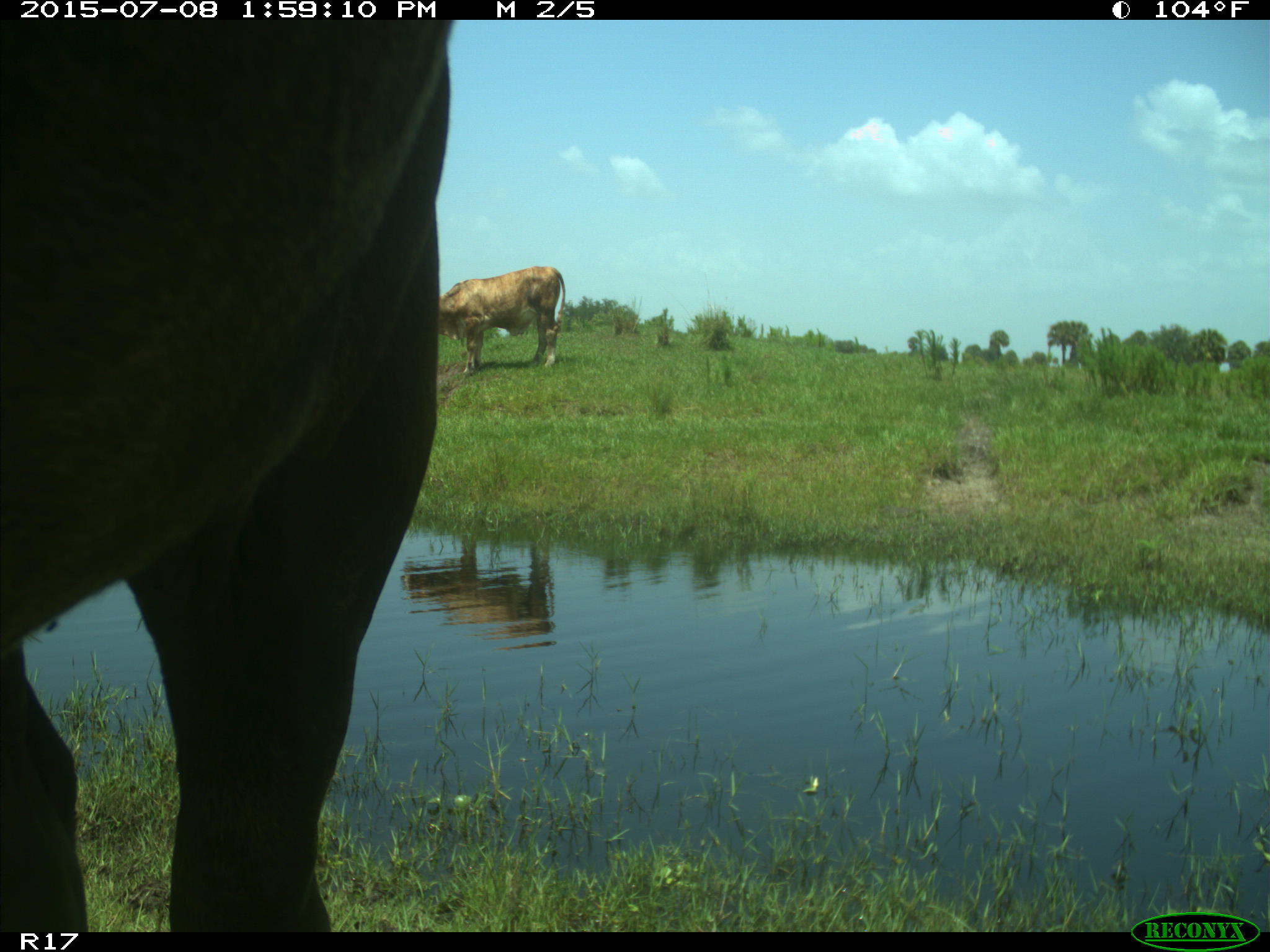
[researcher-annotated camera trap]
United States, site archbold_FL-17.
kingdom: Animalia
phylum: Chordata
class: Mammalia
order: Artiodactyla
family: Bovidae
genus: Bos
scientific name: Bos taurus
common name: domestic cow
Bos taurus (domestic cow).